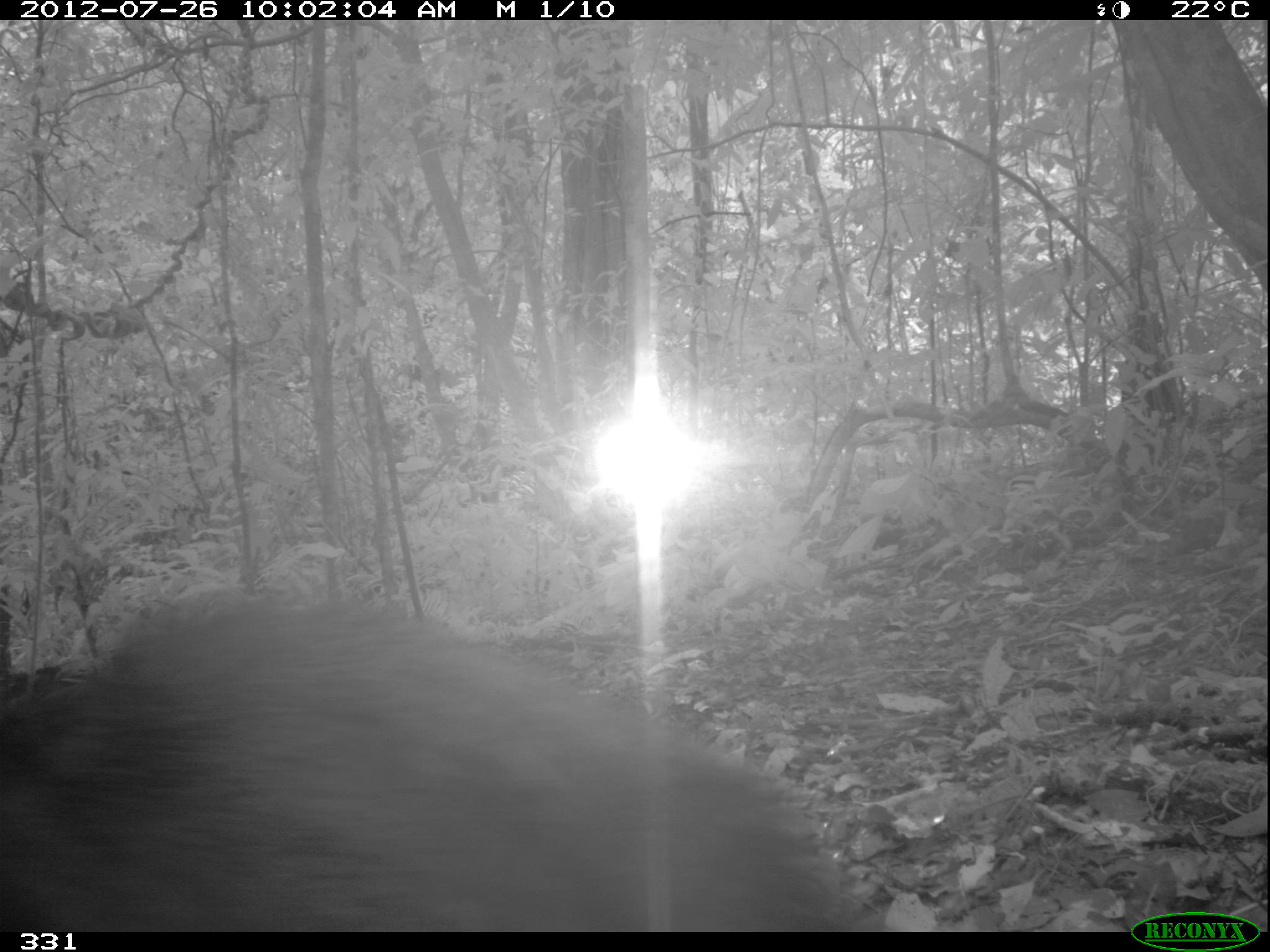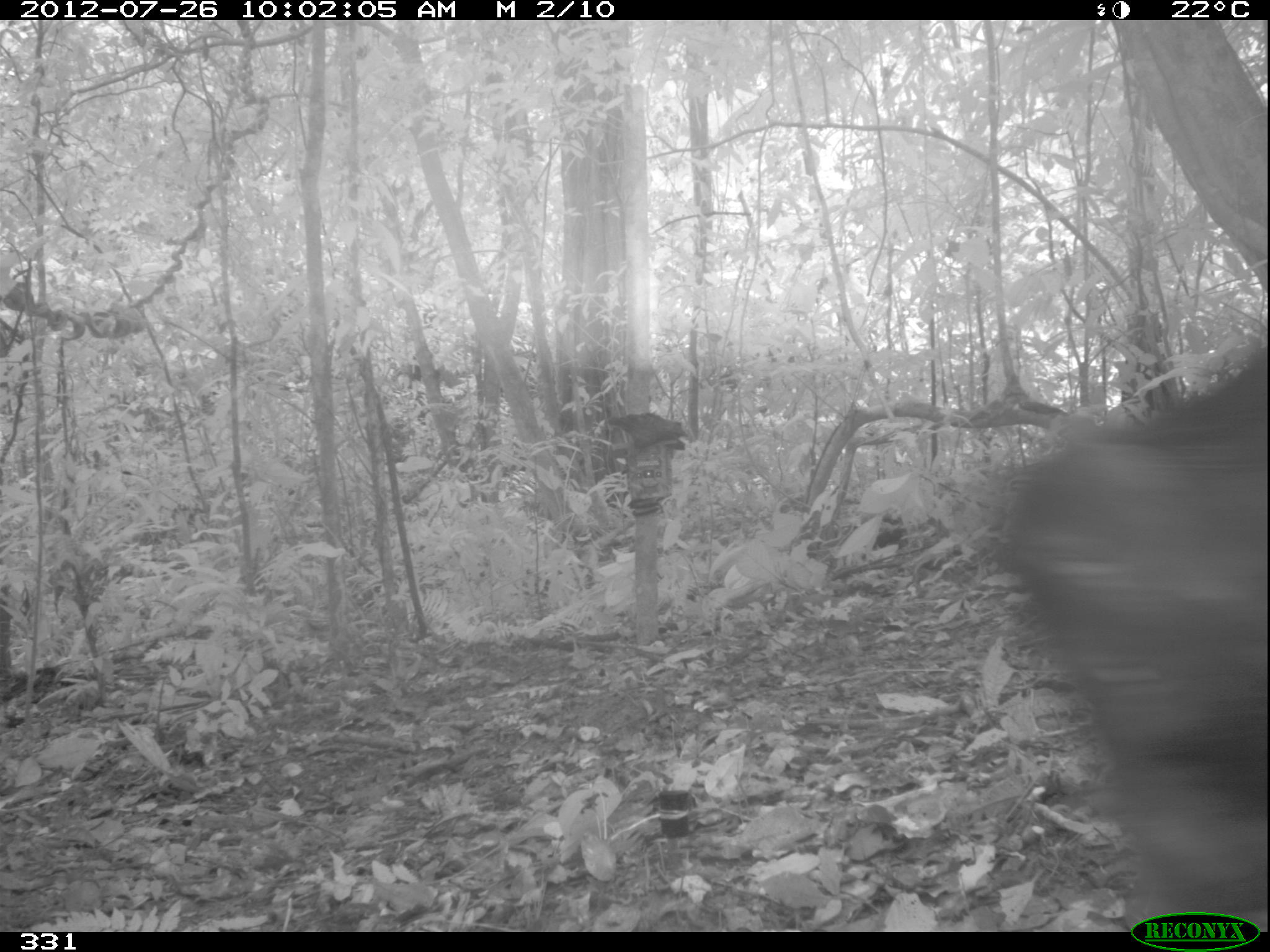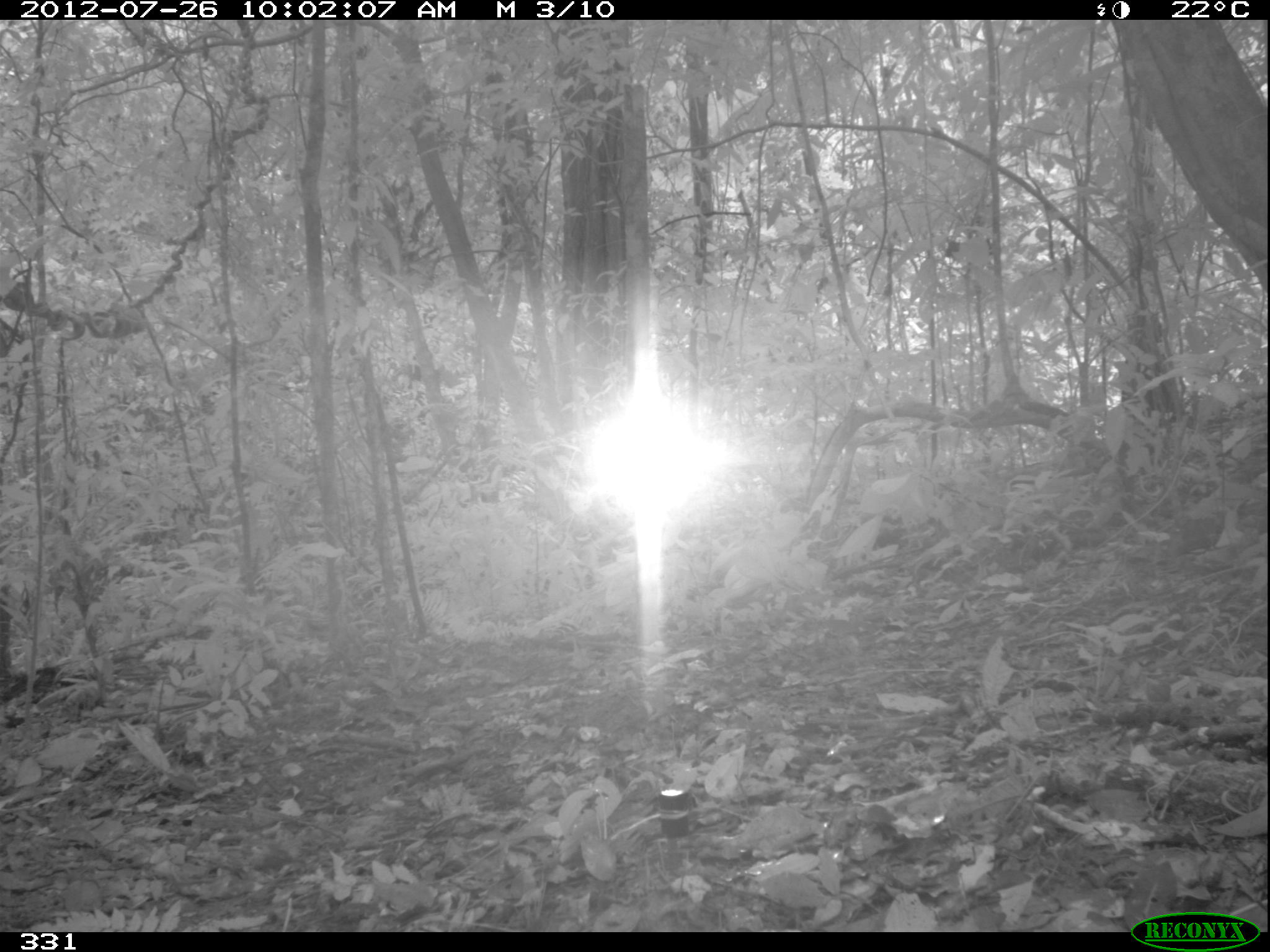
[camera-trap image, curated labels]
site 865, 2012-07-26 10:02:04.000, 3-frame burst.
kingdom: Animalia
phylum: Chordata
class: Mammalia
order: Artiodactyla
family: Tayassuidae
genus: Tayassu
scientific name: Tayassu pecari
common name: white-lipped peccary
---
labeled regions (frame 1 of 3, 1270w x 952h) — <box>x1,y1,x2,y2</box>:
tayassu pecari: <box>0,585,858,933</box>